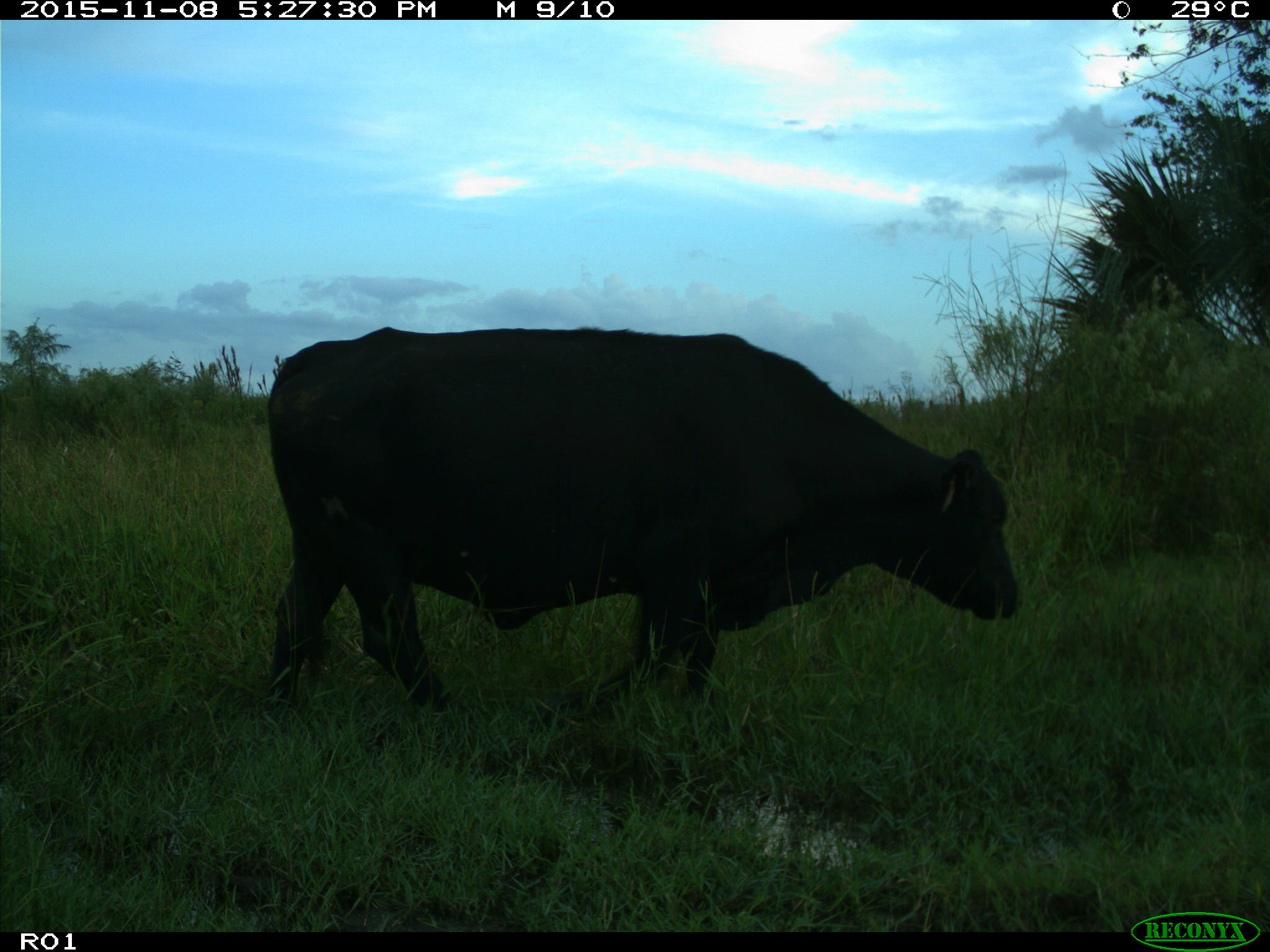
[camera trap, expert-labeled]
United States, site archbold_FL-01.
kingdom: Animalia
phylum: Chordata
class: Mammalia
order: Artiodactyla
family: Bovidae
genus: Bos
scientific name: Bos taurus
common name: domestic cow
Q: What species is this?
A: Bos taurus (domestic cow).